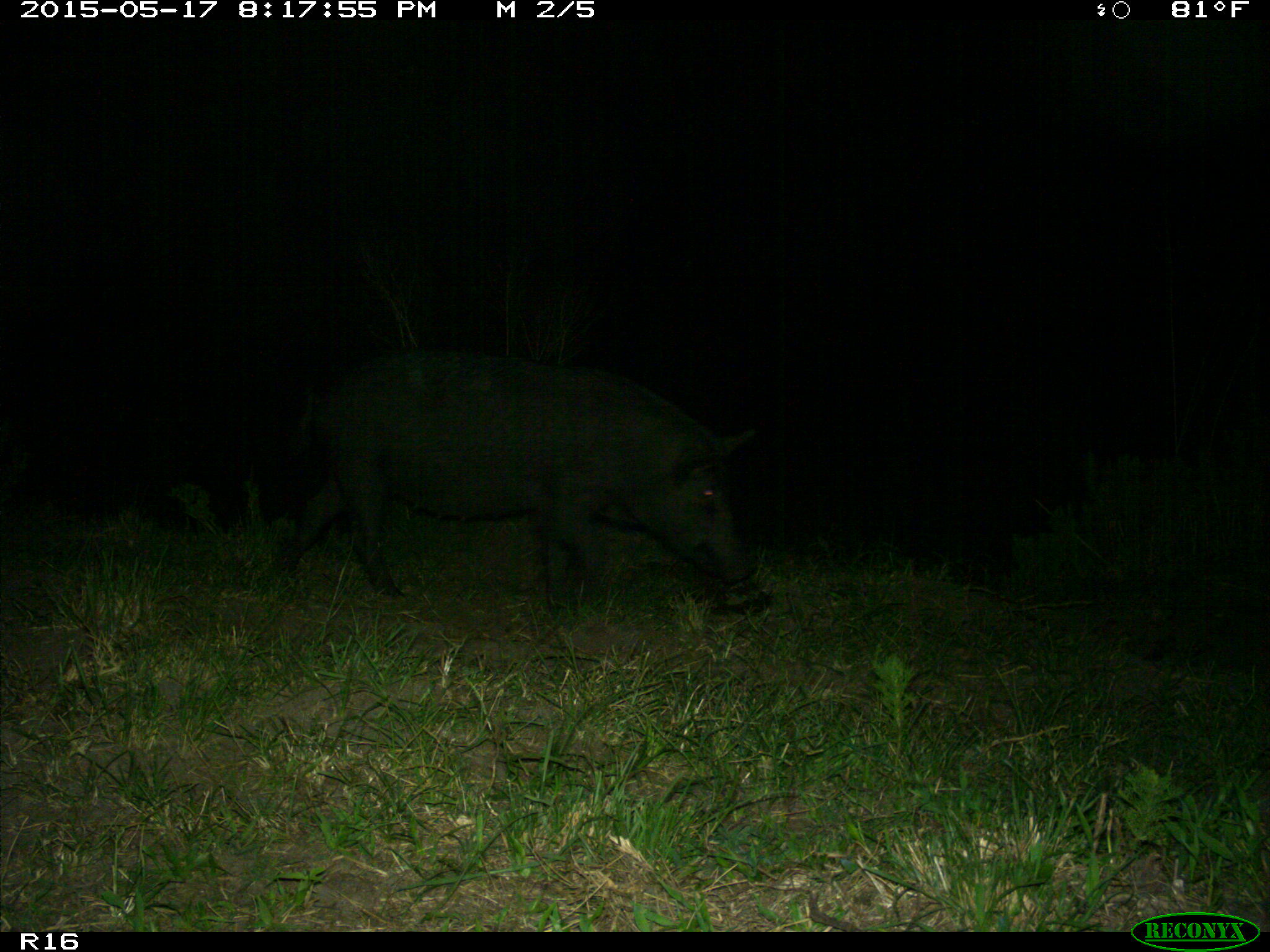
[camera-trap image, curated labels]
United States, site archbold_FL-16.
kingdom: Animalia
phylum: Chordata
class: Mammalia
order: Artiodactyla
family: Suidae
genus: Sus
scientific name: Sus scrofa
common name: wild boar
Sus scrofa (wild boar).